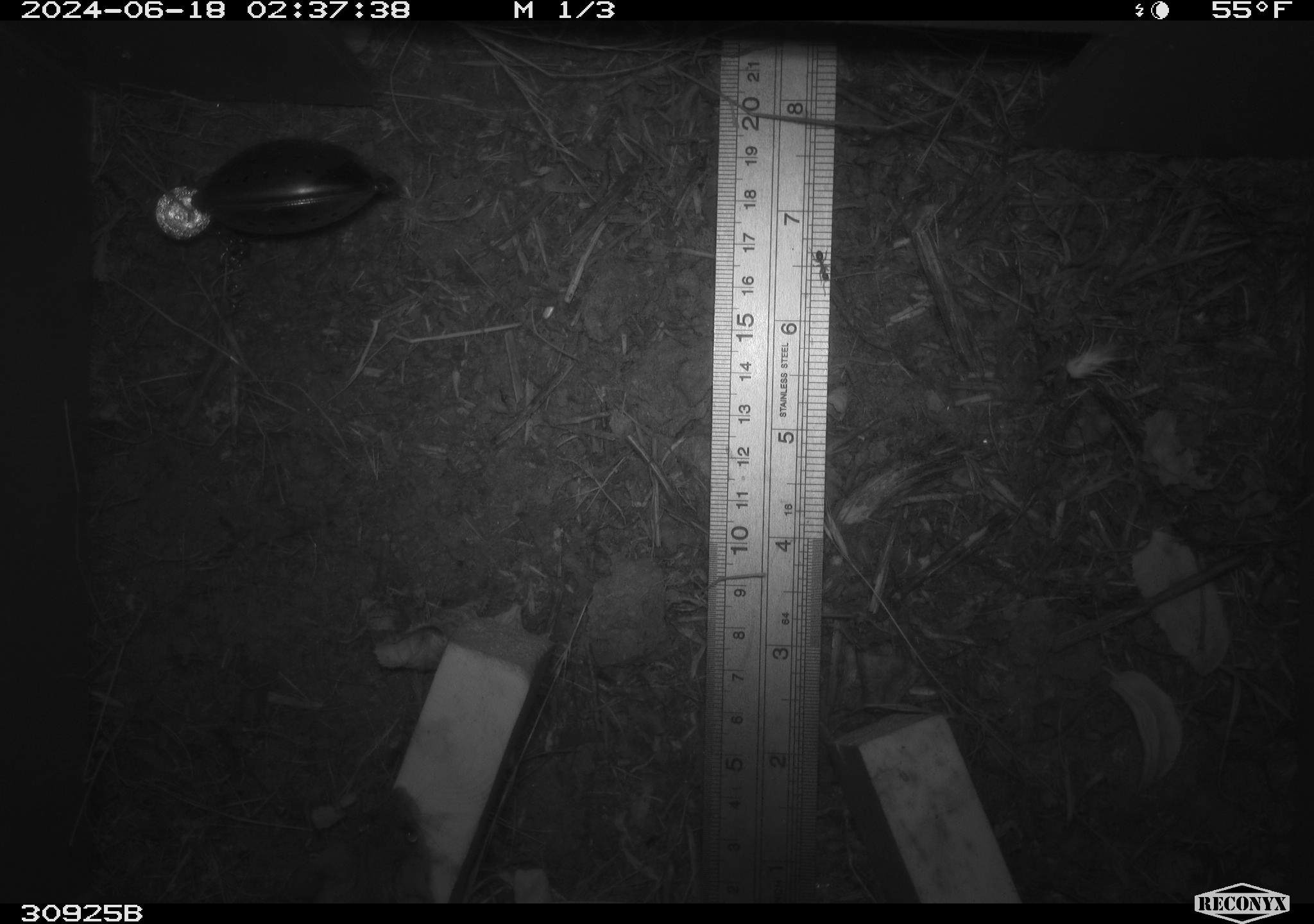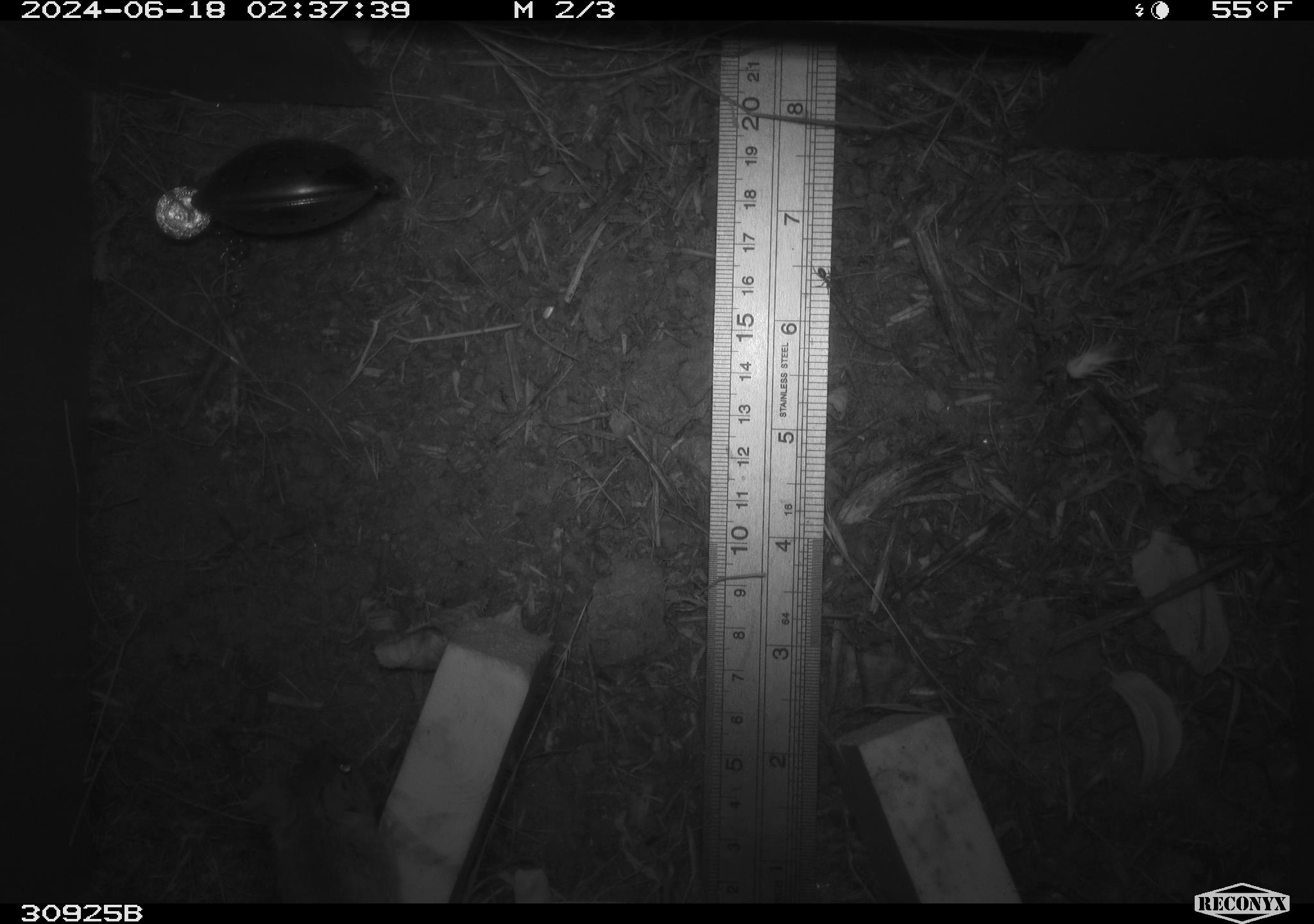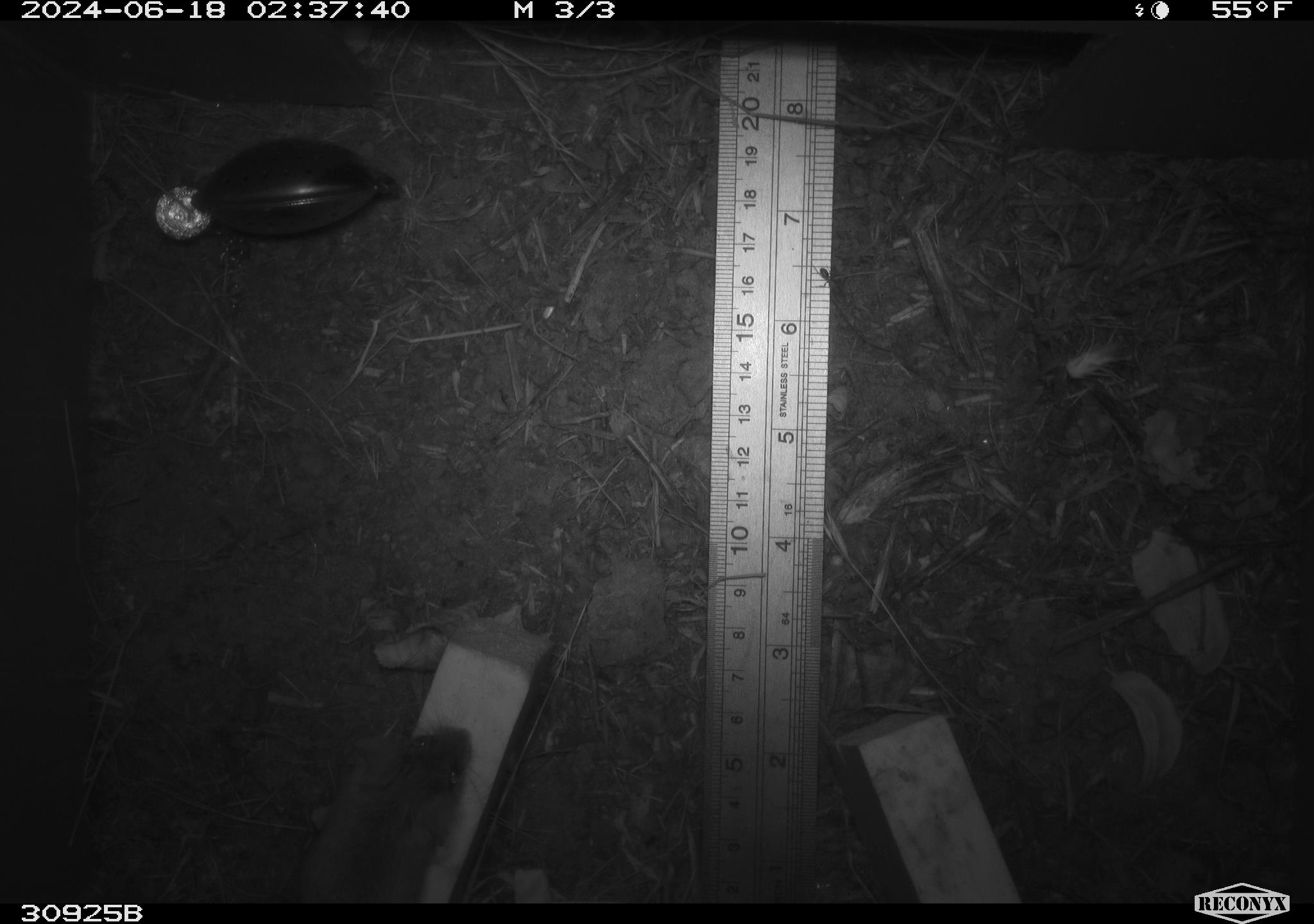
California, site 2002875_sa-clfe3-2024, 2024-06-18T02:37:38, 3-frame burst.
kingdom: Animalia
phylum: Chordata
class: Mammalia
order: Rodentia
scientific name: Rodentia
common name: mouse species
Mouse species (Rodentia).